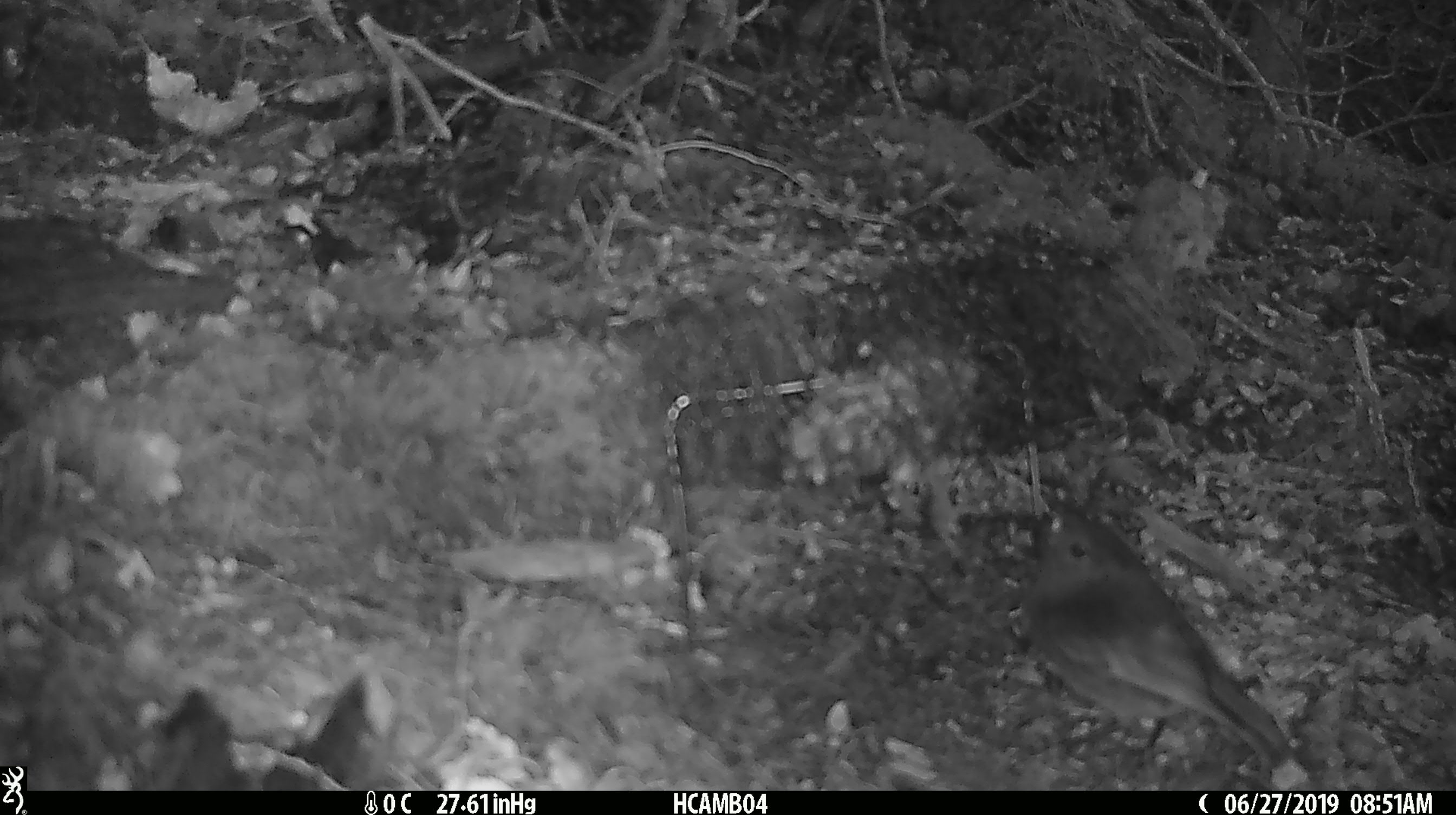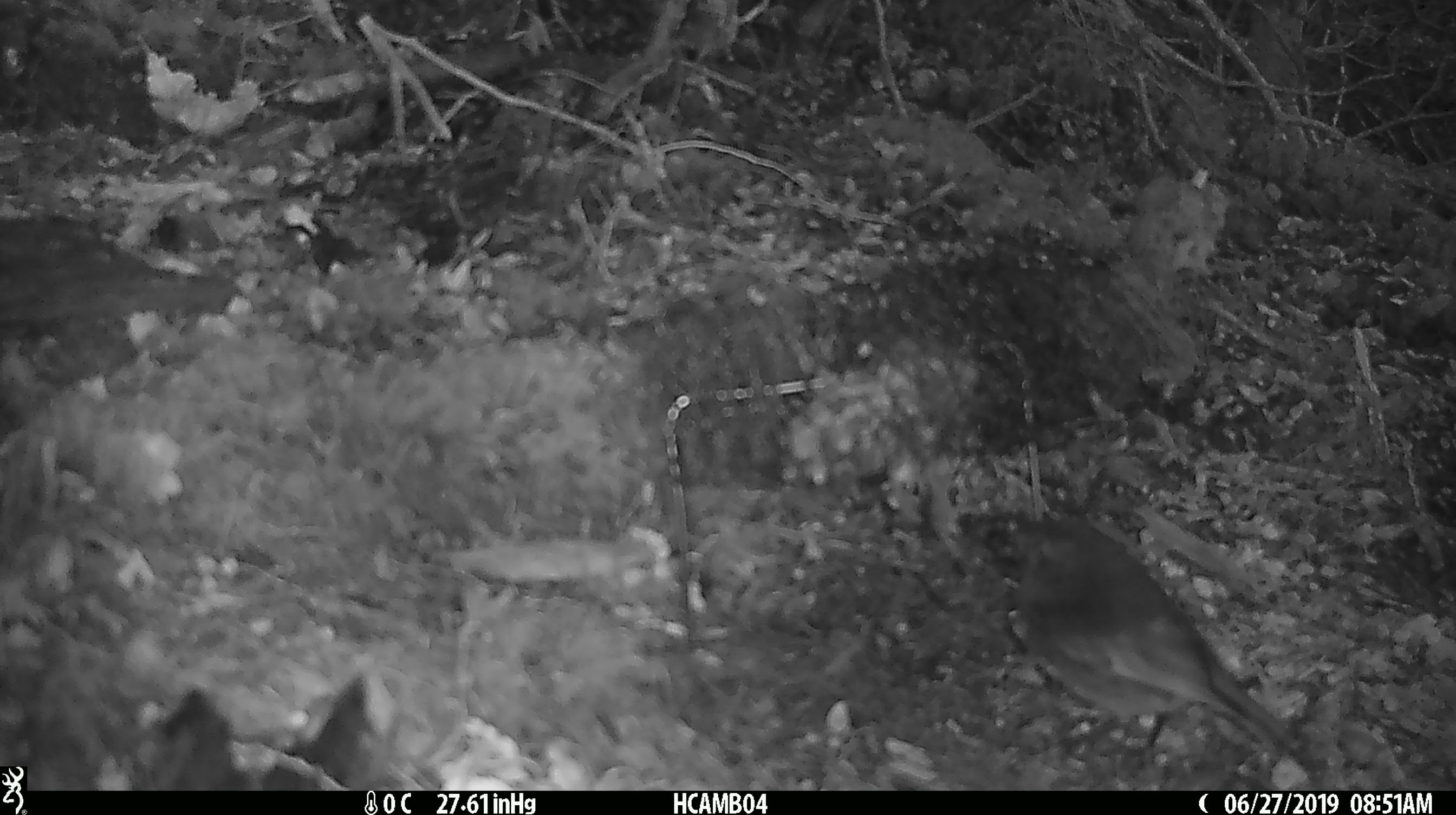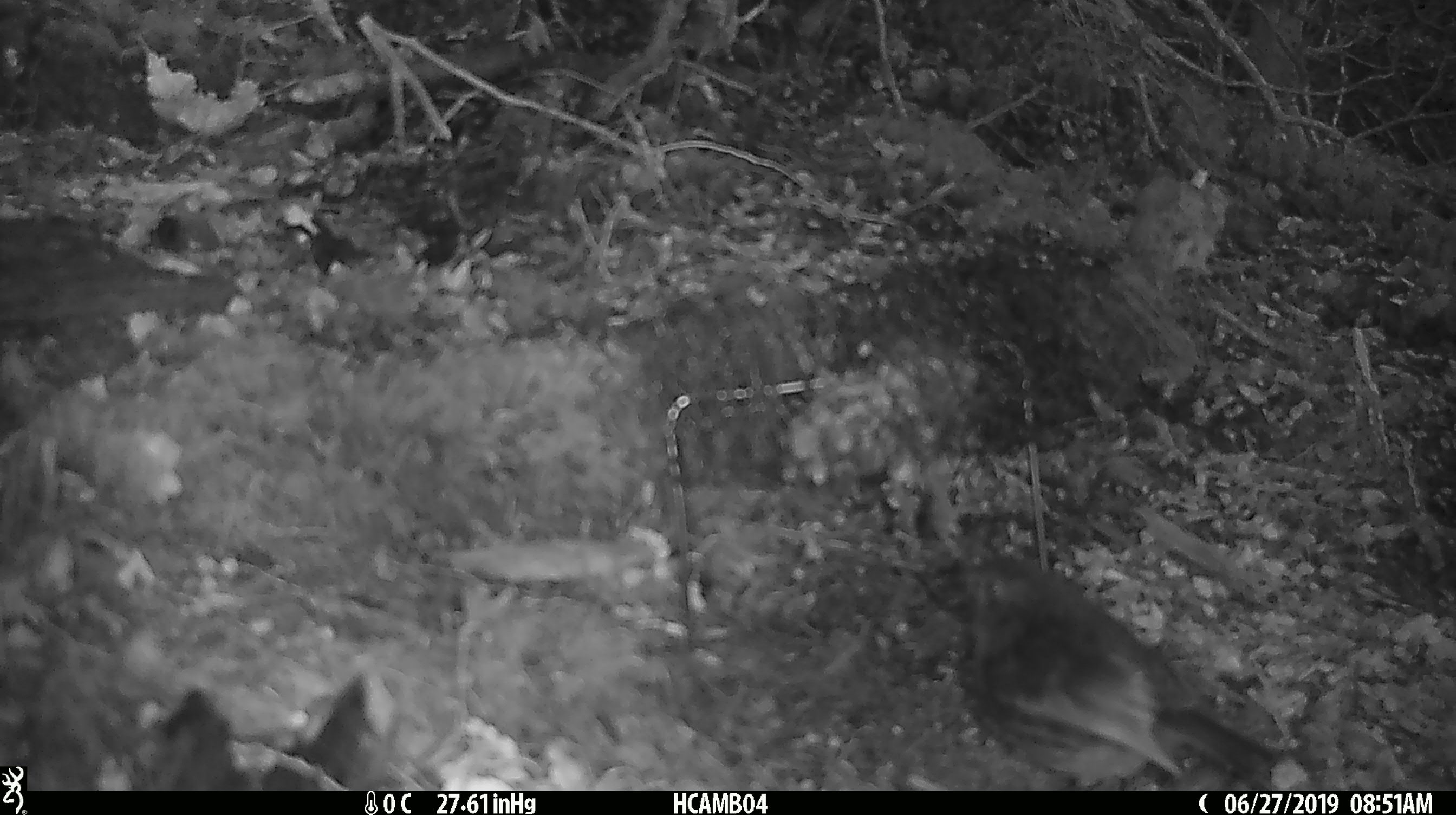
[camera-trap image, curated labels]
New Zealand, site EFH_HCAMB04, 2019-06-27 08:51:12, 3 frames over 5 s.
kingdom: Animalia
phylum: Chordata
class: Aves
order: Passeriformes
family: Petroicidae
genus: Petroica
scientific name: Petroica australis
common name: new zealand robin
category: robin